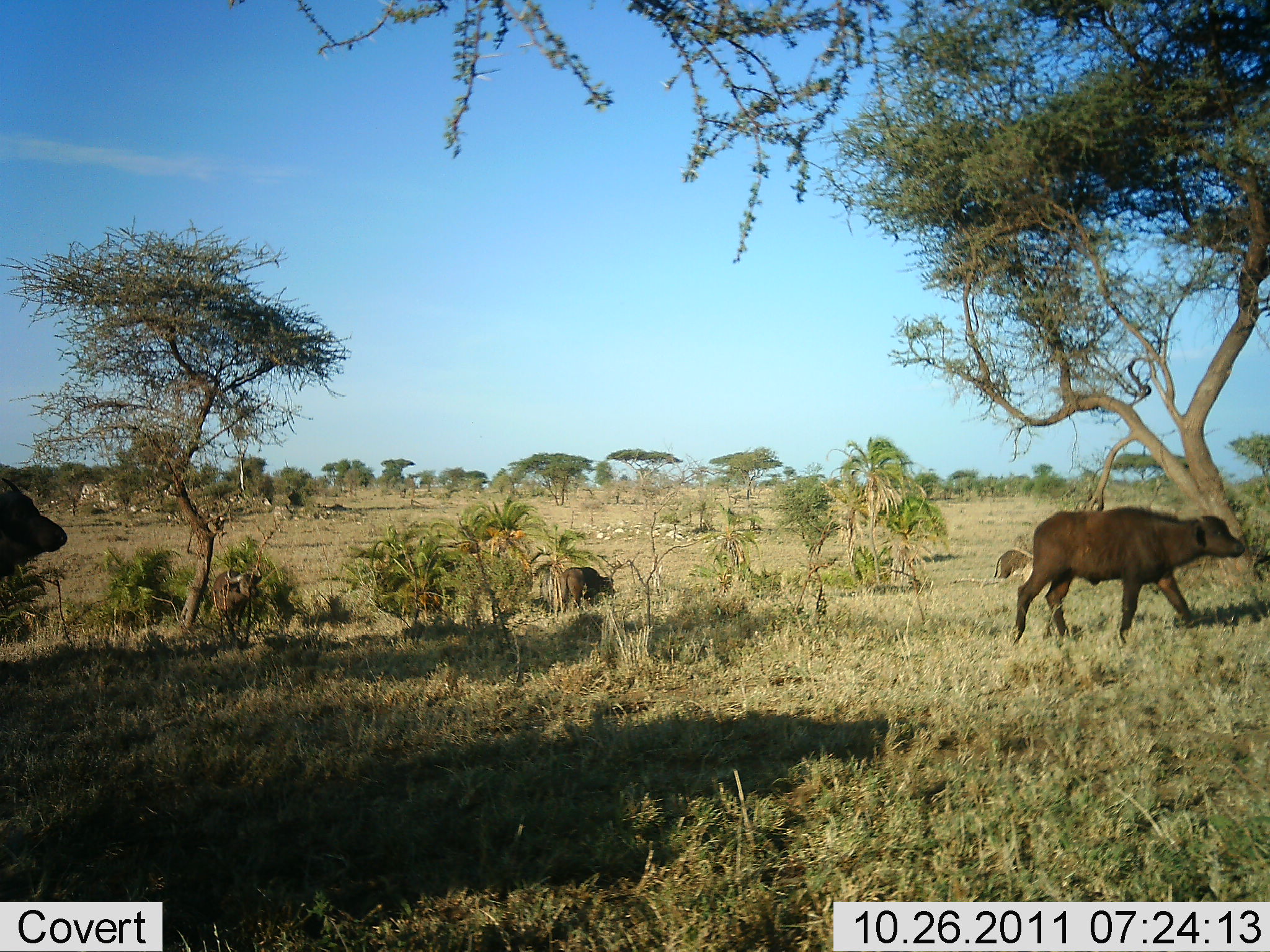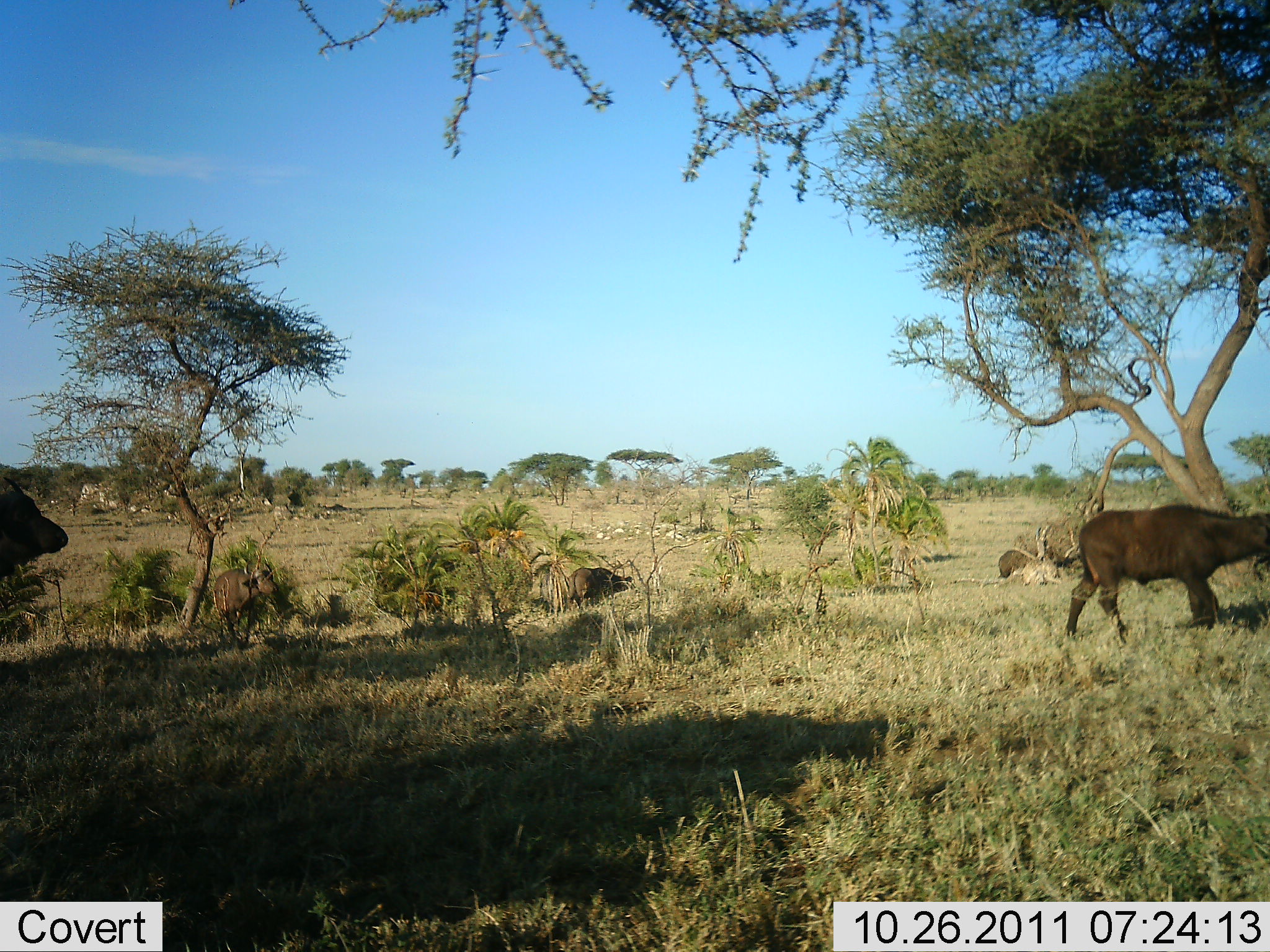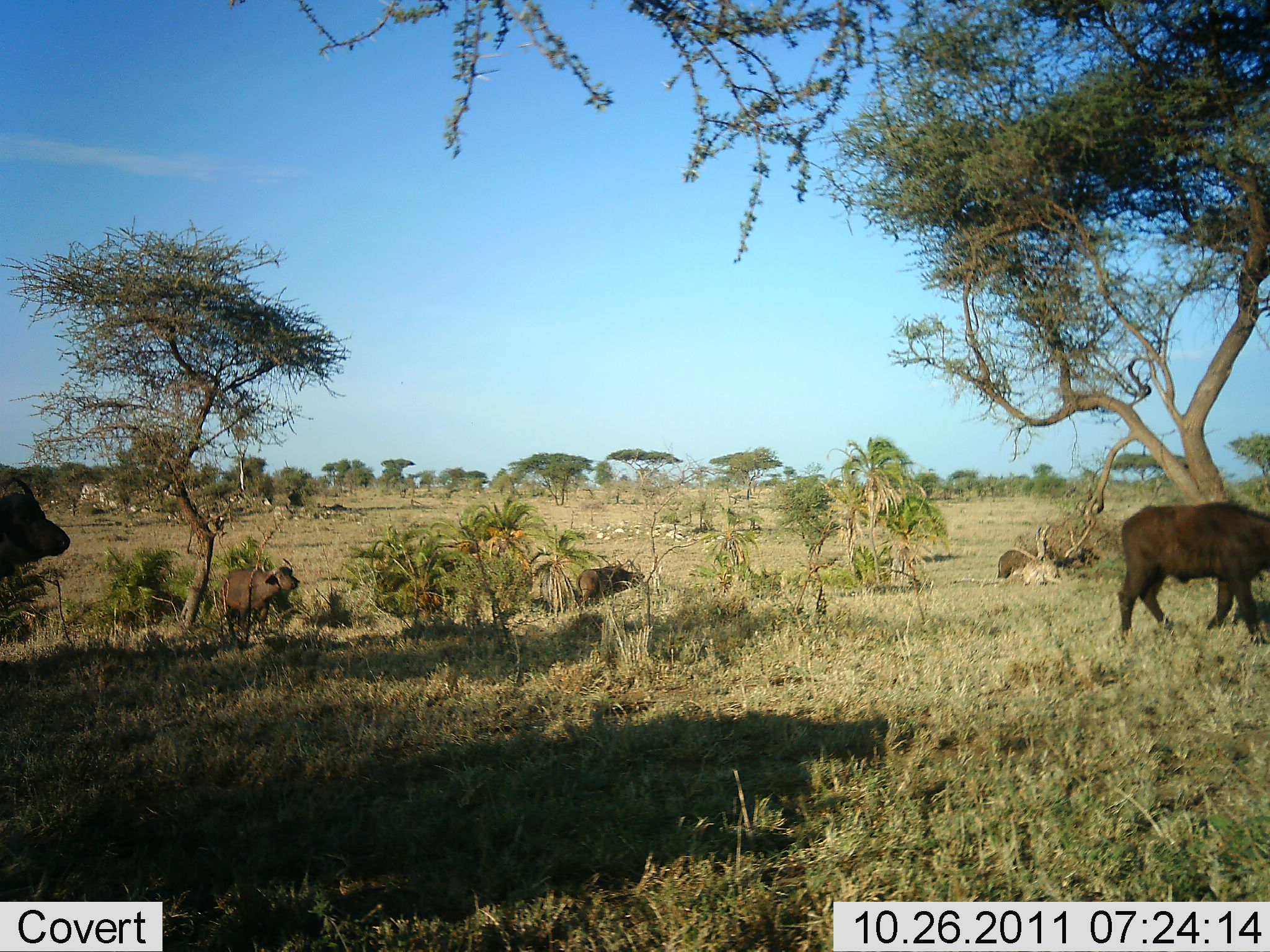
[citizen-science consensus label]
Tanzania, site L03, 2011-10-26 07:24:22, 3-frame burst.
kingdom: Animalia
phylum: Chordata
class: Mammalia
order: Artiodactyla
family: Bovidae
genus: Syncerus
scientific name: Syncerus caffer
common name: cape buffalo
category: buffalo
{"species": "buffalo (cape buffalo) (Syncerus caffer)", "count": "4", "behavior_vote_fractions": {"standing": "33%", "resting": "0%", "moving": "92%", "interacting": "0%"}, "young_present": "75%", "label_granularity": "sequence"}